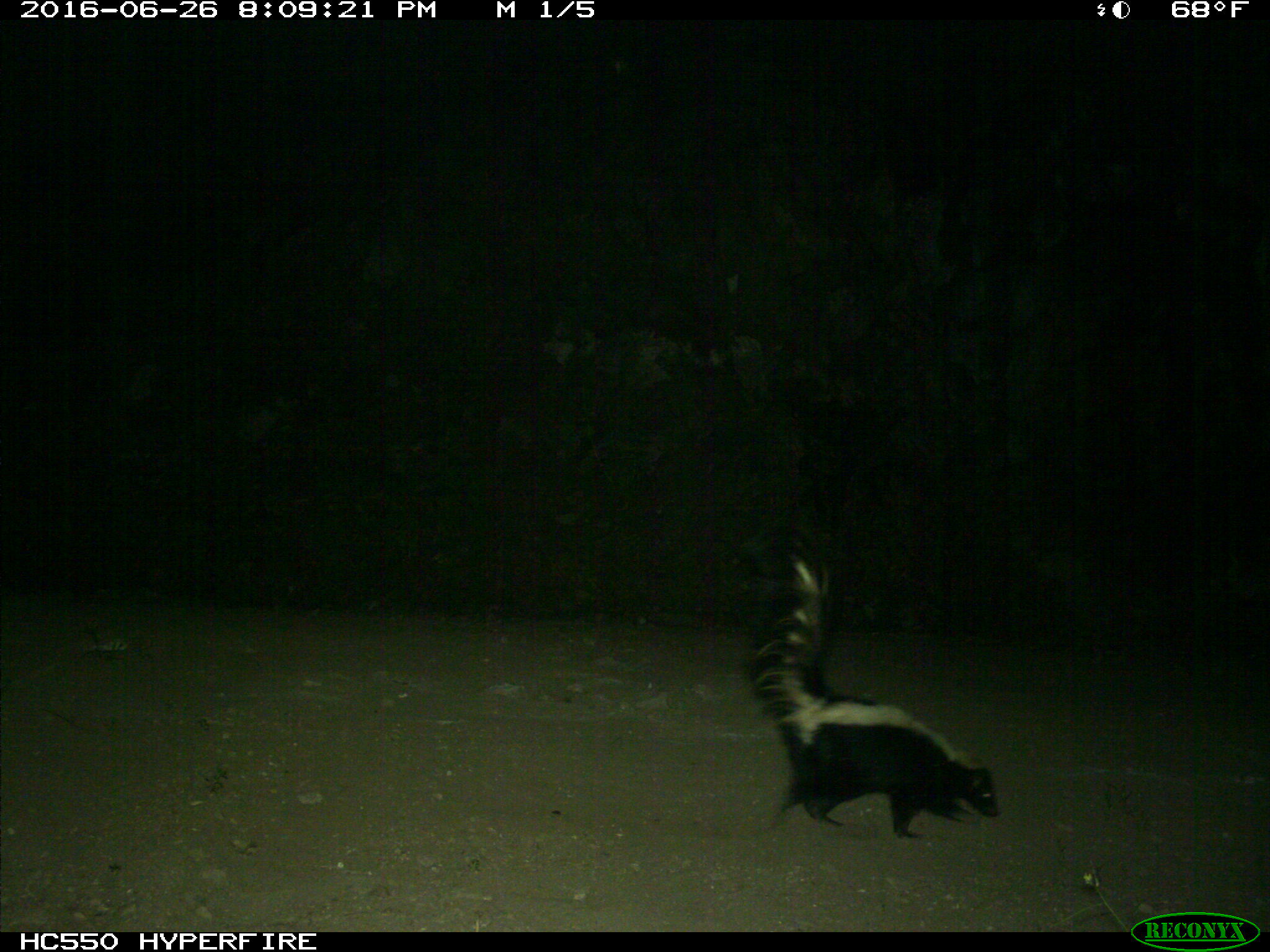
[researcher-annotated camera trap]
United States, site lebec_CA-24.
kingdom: Animalia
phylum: Chordata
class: Mammalia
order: Carnivora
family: Mephitidae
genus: Mephitis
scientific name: Mephitis mephitis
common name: striped skunk